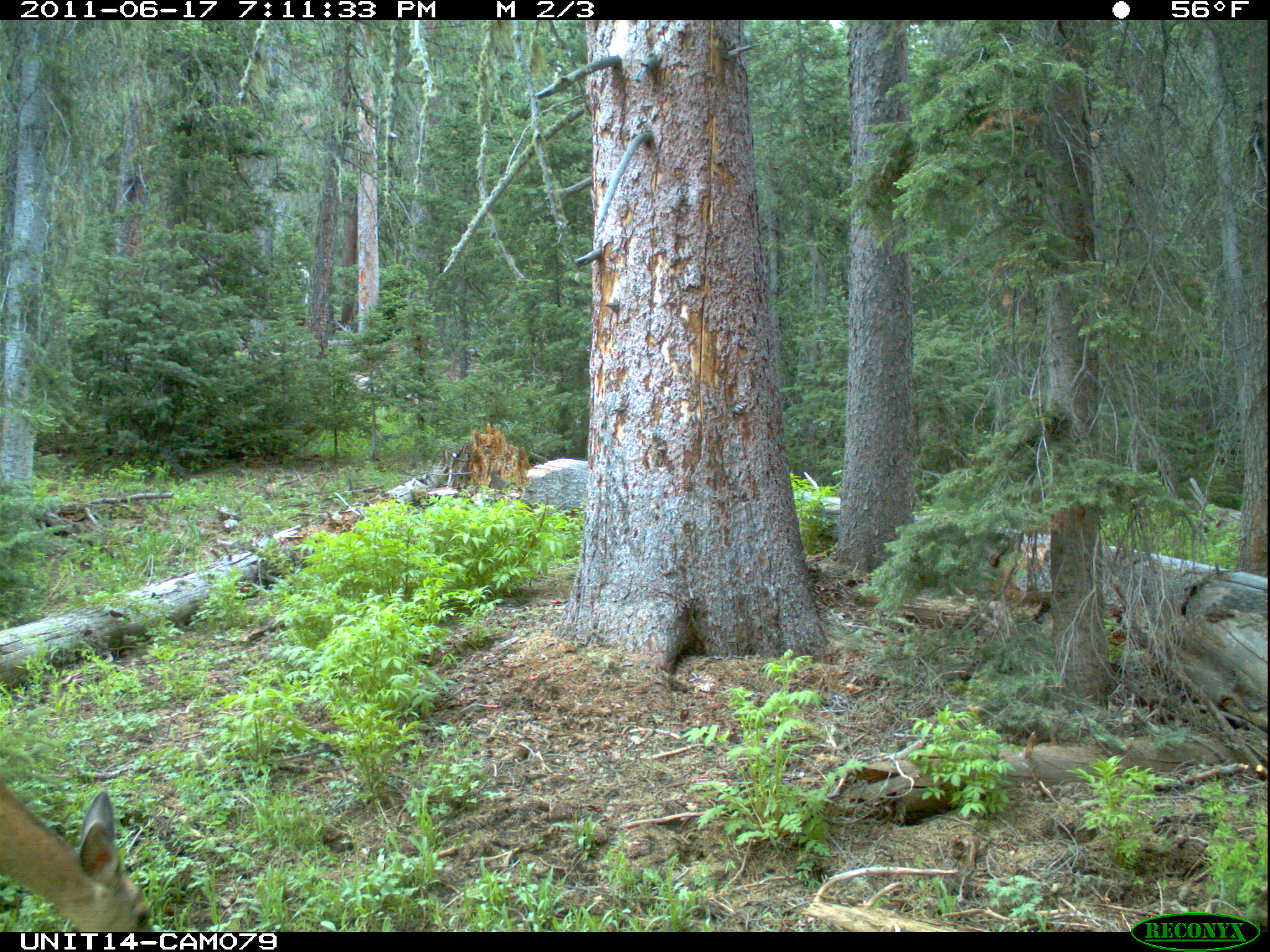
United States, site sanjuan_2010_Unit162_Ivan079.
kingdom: Animalia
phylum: Chordata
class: Mammalia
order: Artiodactyla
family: Cervidae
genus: Odocoileus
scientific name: Odocoileus hemionus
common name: mule deer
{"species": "Odocoileus hemionus (mule deer)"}